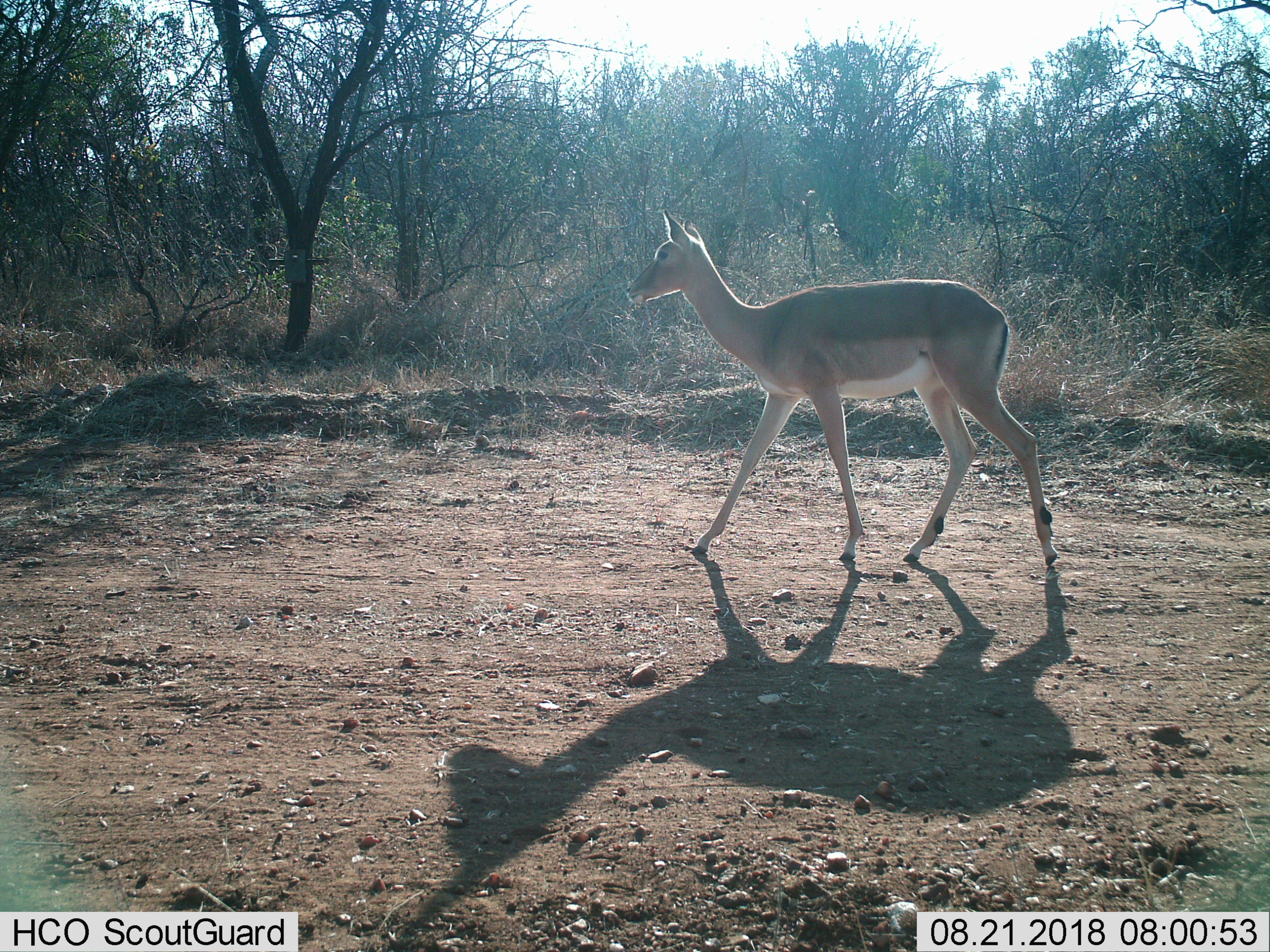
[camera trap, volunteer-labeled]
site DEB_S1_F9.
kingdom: Animalia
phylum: Chordata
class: Mammalia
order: Artiodactyla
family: Bovidae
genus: Aepyceros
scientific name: Aepyceros melampus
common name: impala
Impala (Aepyceros melampus), count 1. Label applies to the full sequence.